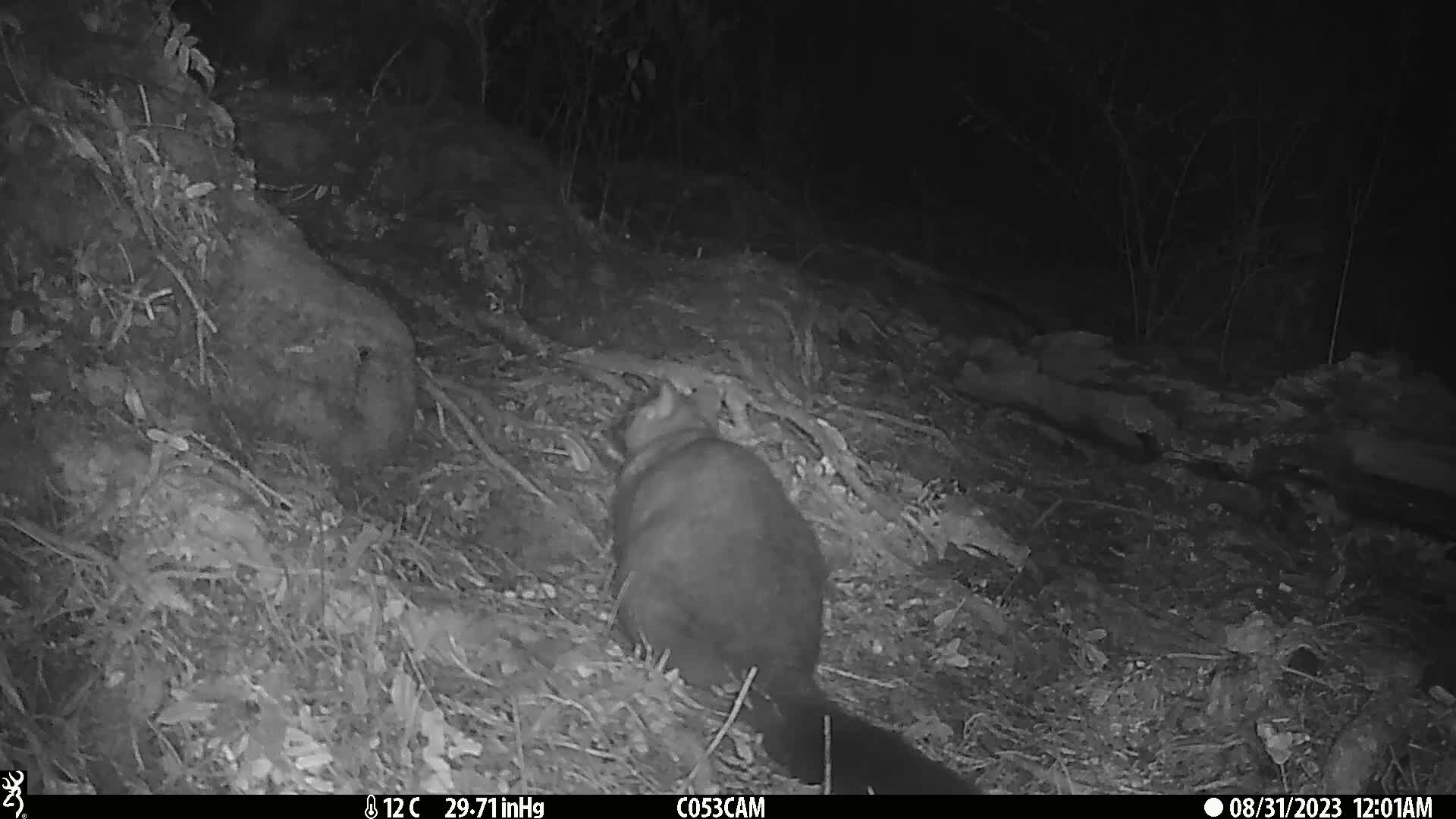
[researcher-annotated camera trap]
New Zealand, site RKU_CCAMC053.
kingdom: Animalia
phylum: Chordata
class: Mammalia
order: Diprotodontia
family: Phalangeridae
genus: Trichosurus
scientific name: Trichosurus vulpecula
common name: common brushtail possum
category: possum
Possum (common brushtail possum) (Trichosurus vulpecula).